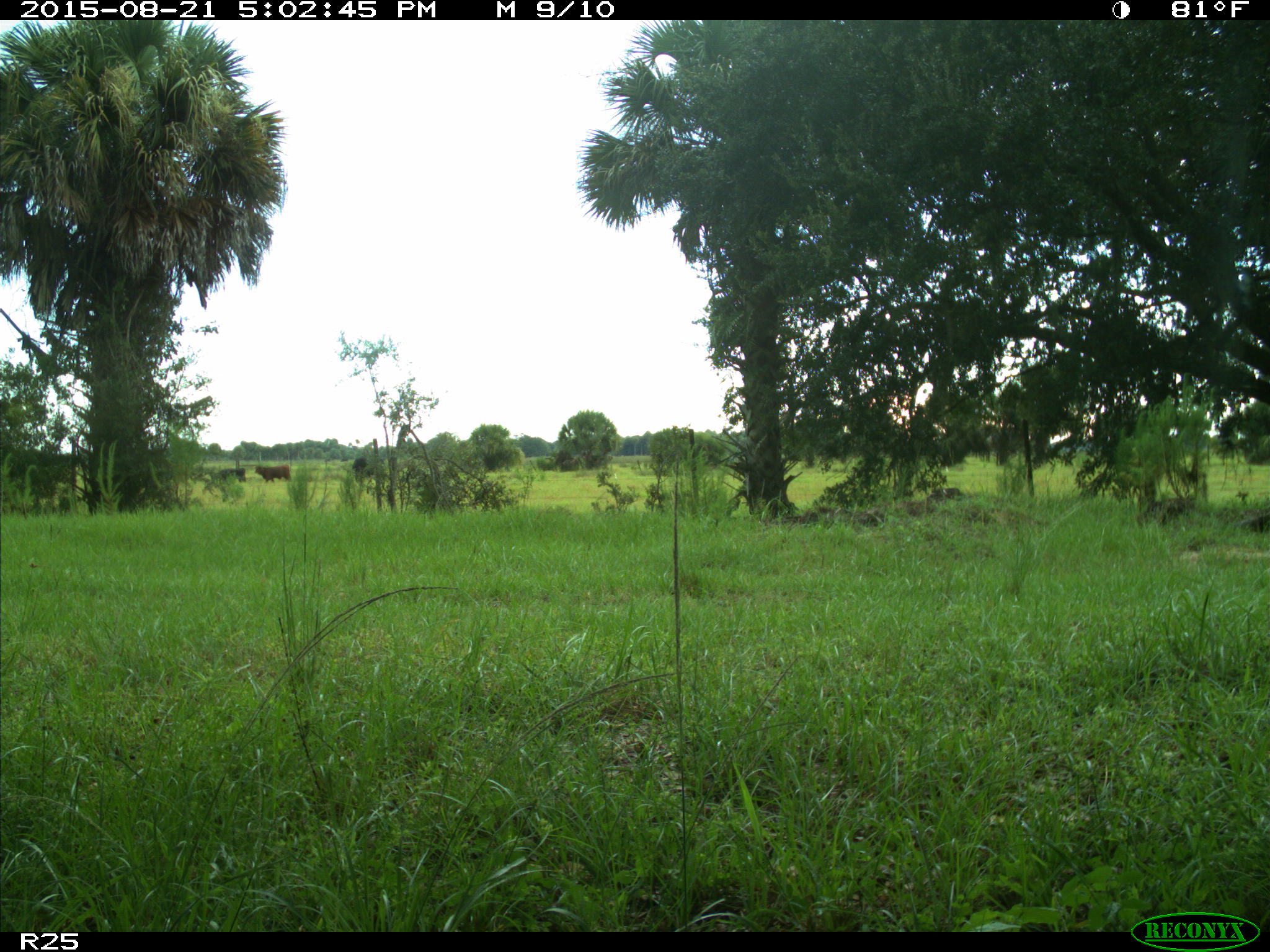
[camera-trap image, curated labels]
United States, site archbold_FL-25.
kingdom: Animalia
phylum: Chordata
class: Mammalia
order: Artiodactyla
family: Bovidae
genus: Bos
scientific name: Bos taurus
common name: domestic cow